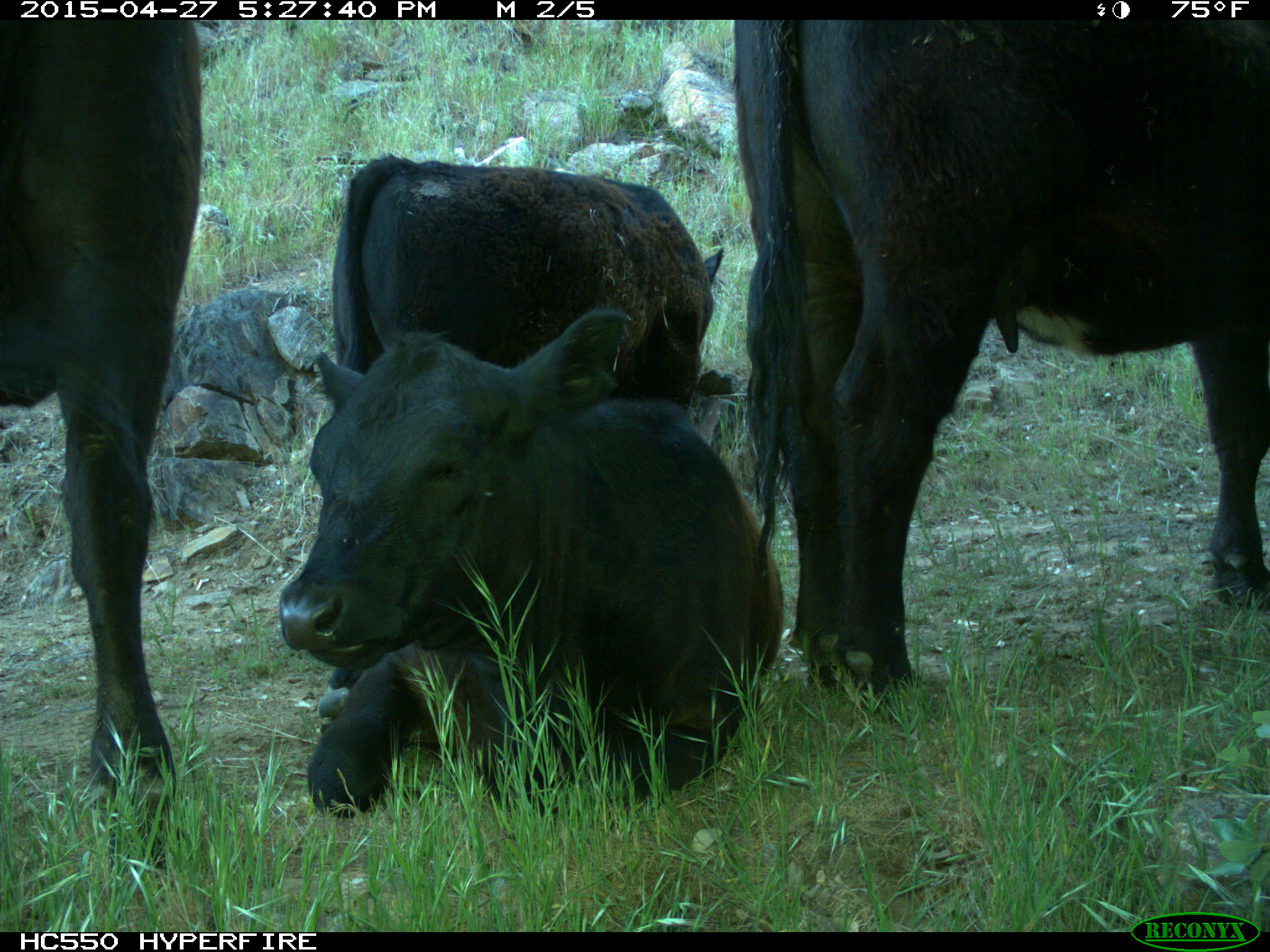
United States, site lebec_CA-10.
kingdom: Animalia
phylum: Chordata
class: Mammalia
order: Artiodactyla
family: Bovidae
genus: Bos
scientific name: Bos taurus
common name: domestic cow